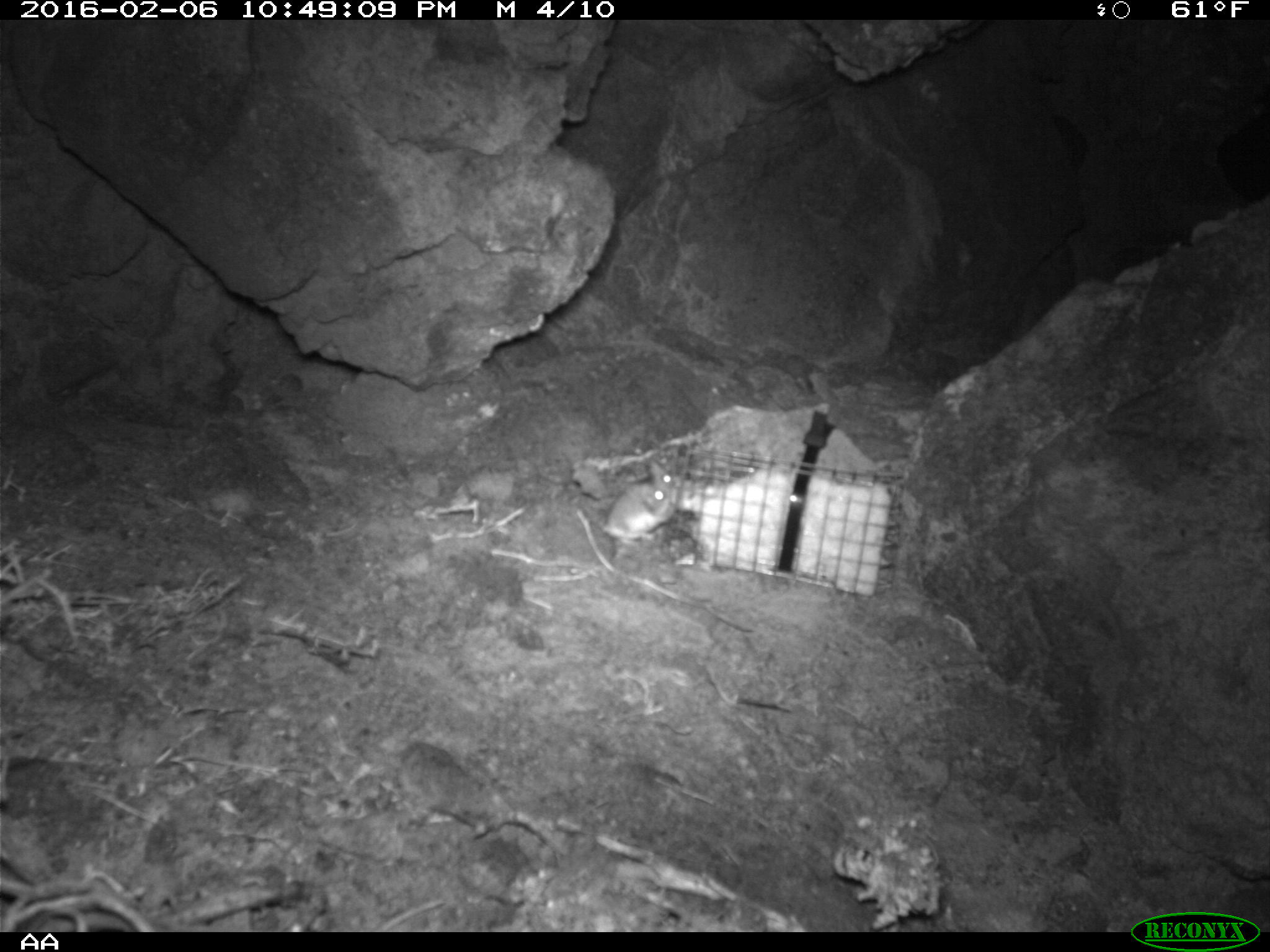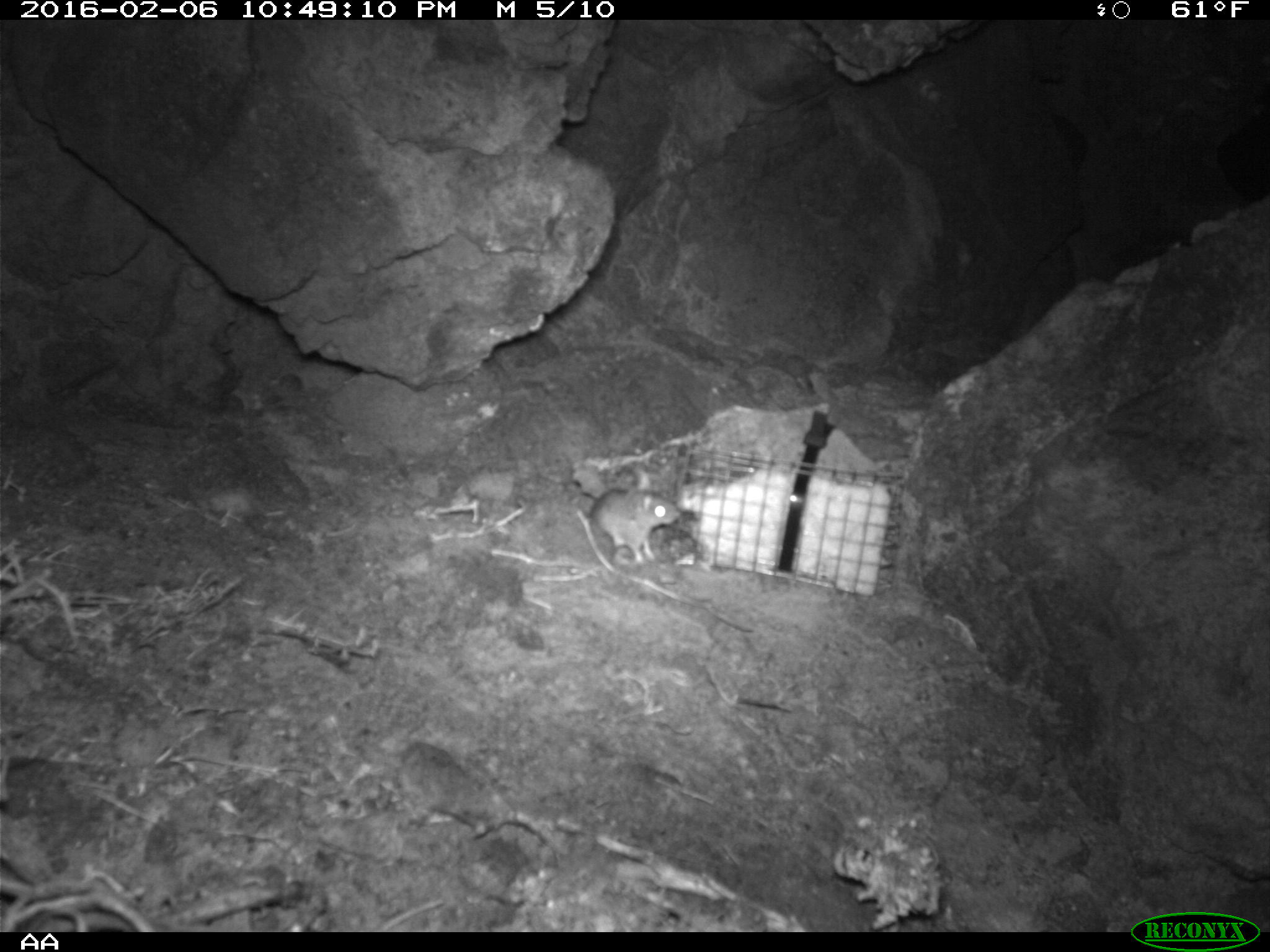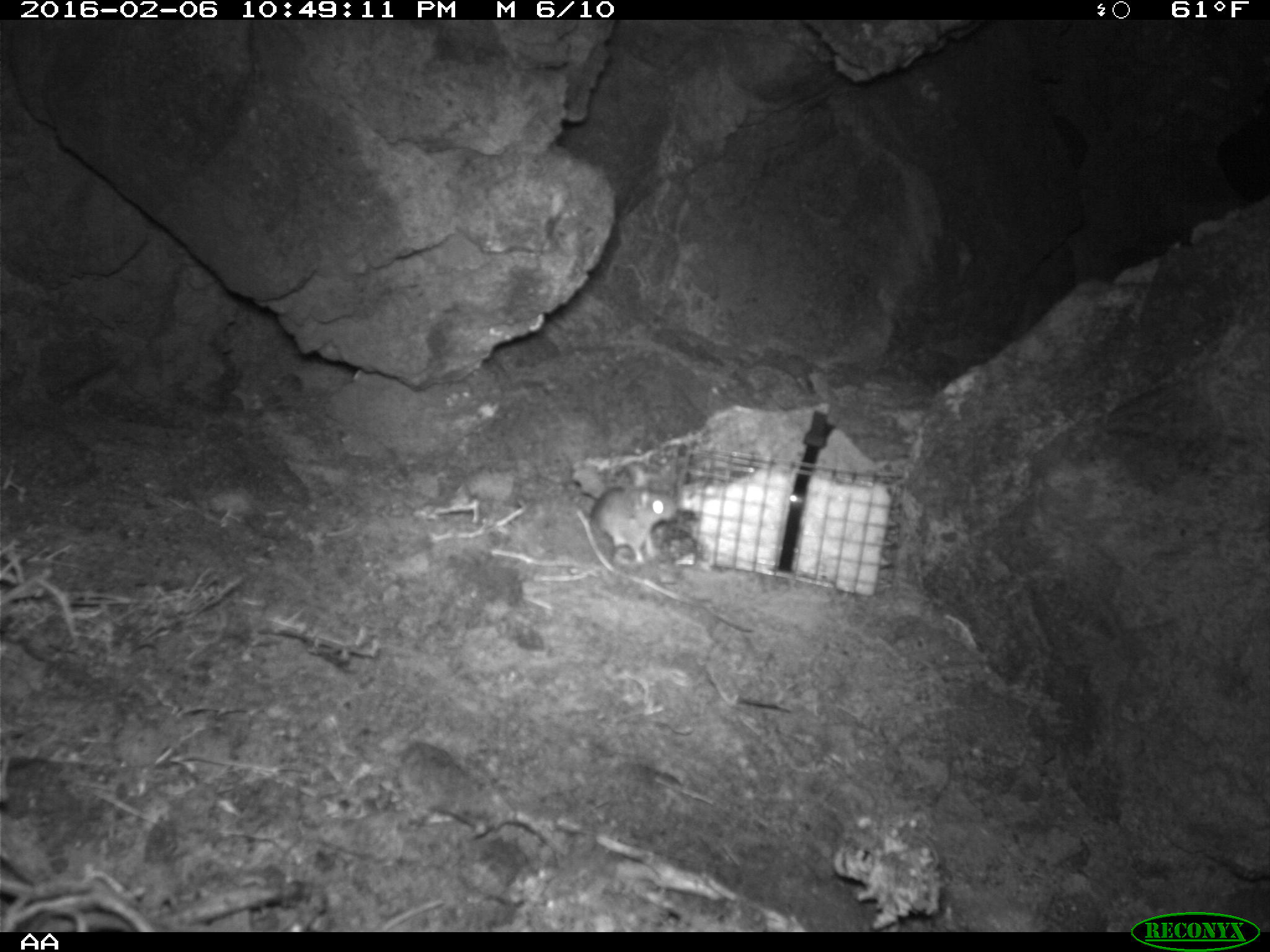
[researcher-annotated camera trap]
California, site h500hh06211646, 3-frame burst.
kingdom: Animalia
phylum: Chordata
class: Mammalia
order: Rodentia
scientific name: Rodentia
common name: rodent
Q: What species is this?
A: Rodent (Rodentia).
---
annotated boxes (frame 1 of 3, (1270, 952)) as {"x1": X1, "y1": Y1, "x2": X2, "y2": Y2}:
rodent: {"x1": 604, "y1": 479, "x2": 682, "y2": 546}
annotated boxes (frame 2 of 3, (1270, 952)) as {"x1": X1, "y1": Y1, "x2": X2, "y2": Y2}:
rodent: {"x1": 588, "y1": 469, "x2": 680, "y2": 564}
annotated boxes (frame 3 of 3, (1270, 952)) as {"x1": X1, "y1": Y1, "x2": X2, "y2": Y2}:
rodent: {"x1": 590, "y1": 487, "x2": 677, "y2": 567}